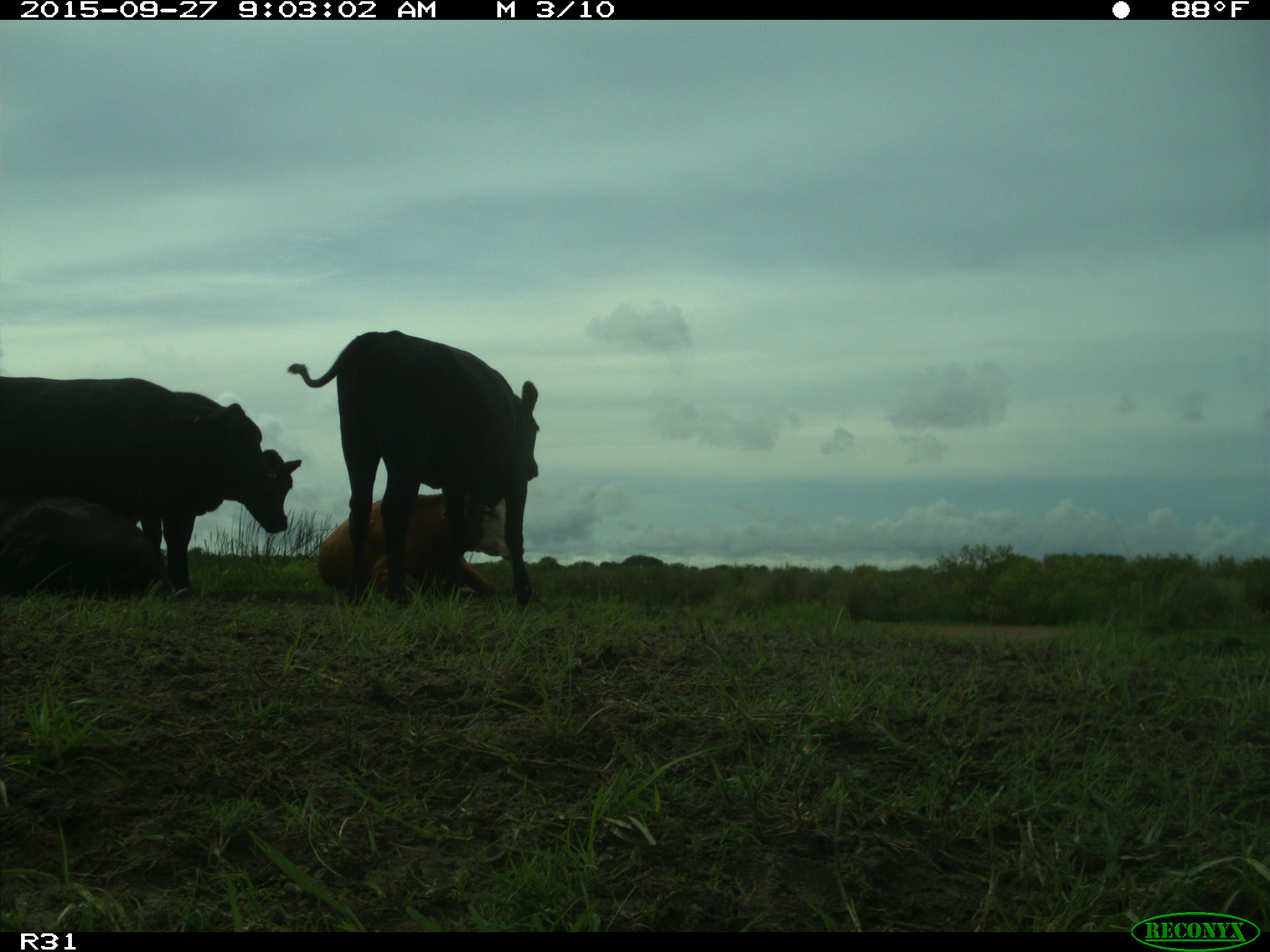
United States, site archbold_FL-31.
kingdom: Animalia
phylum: Chordata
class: Mammalia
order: Artiodactyla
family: Bovidae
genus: Bos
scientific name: Bos taurus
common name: domestic cow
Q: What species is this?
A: Bos taurus (domestic cow).